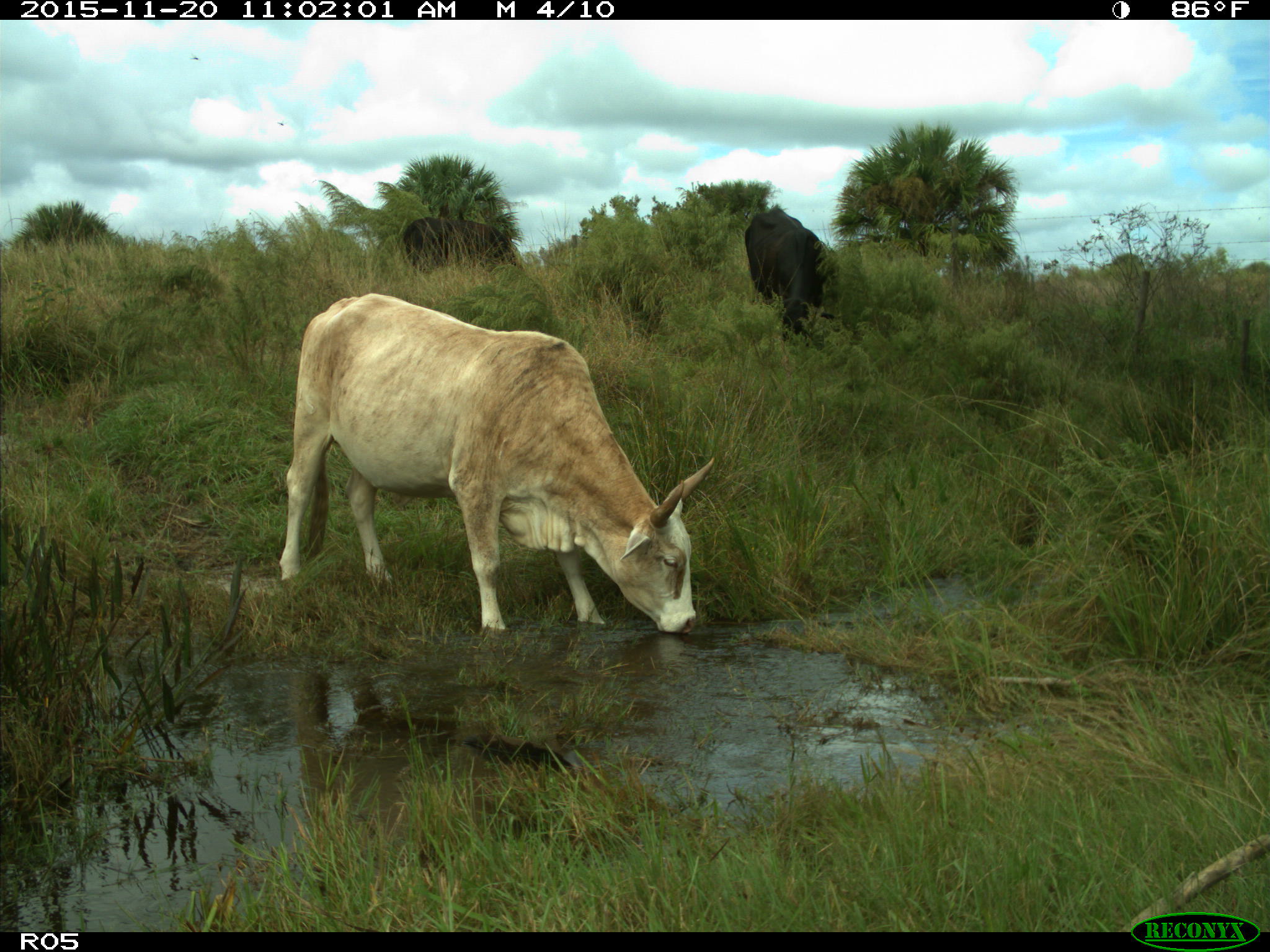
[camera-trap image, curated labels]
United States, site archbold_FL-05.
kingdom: Animalia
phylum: Chordata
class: Mammalia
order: Artiodactyla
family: Bovidae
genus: Bos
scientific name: Bos taurus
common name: domestic cow